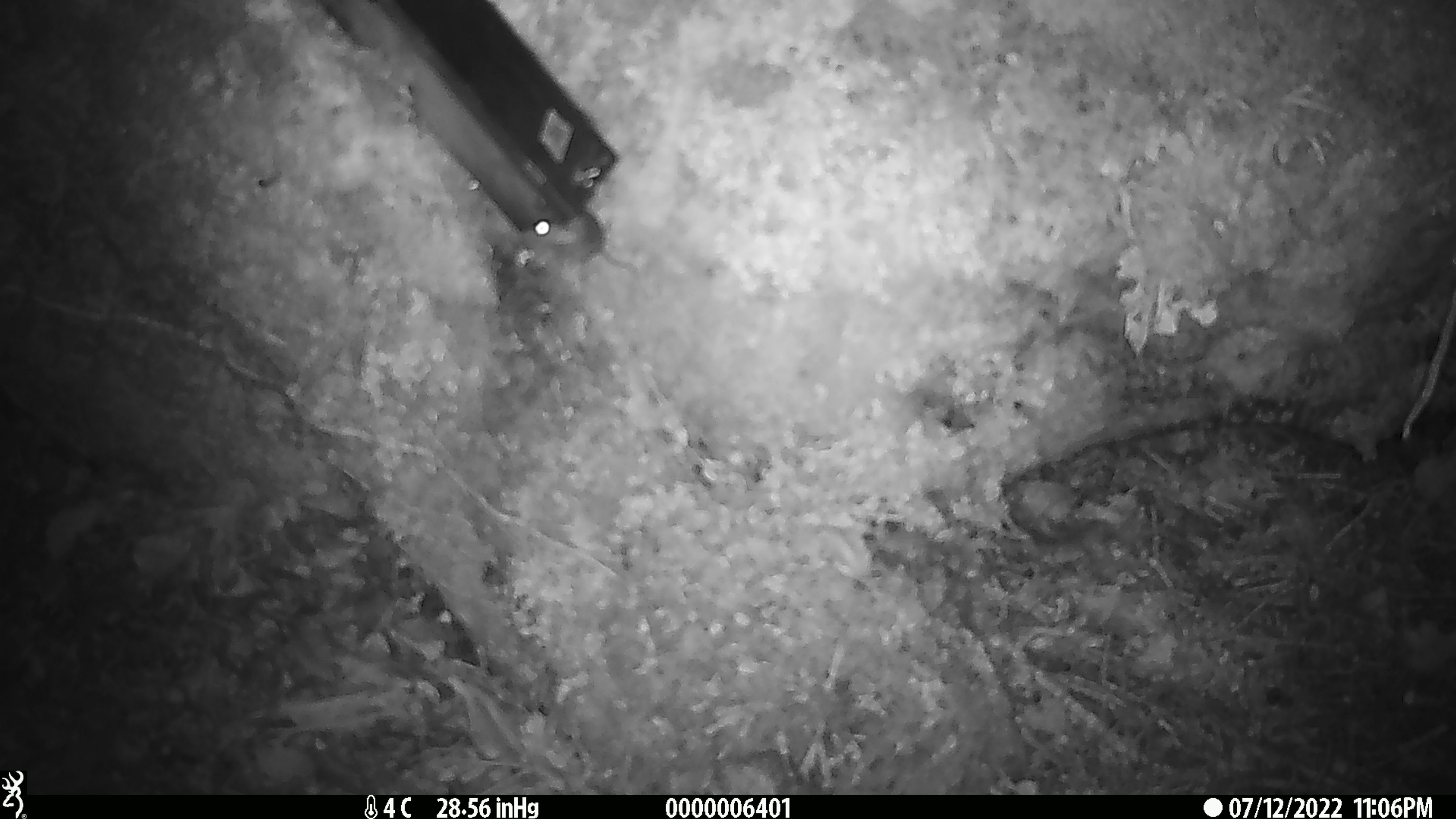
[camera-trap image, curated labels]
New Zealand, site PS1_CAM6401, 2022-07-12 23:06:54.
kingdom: Animalia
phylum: Chordata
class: Mammalia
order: Rodentia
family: Muridae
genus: Mus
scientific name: Mus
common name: mouse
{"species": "mouse (Mus)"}